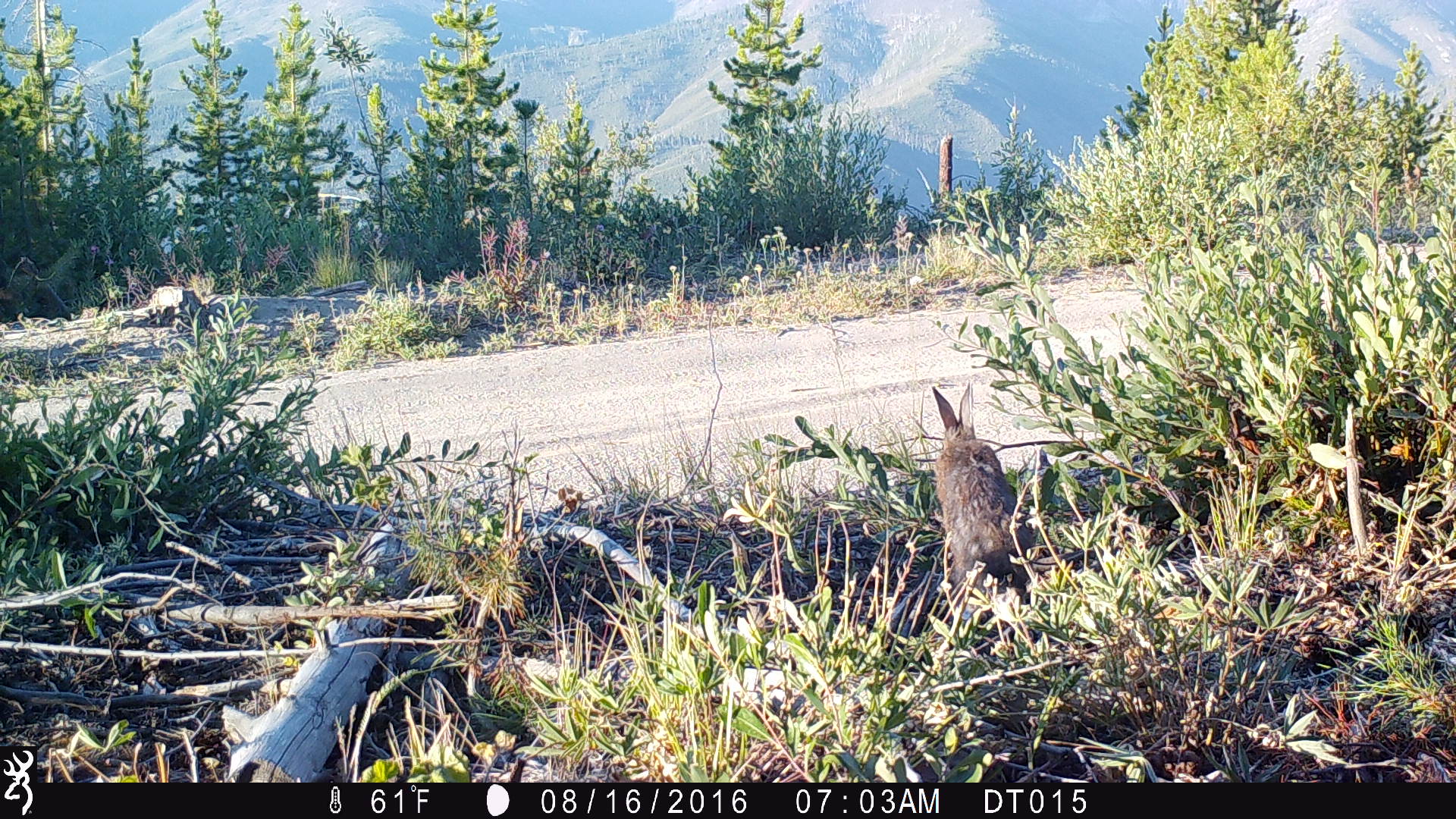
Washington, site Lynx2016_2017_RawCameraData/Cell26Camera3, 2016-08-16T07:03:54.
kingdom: Animalia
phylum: Chordata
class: Mammalia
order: Lagomorpha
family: Leporidae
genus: Lepus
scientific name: Lepus americanus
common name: snowshoe hare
Lepus americanus (snowshoe hare). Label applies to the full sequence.